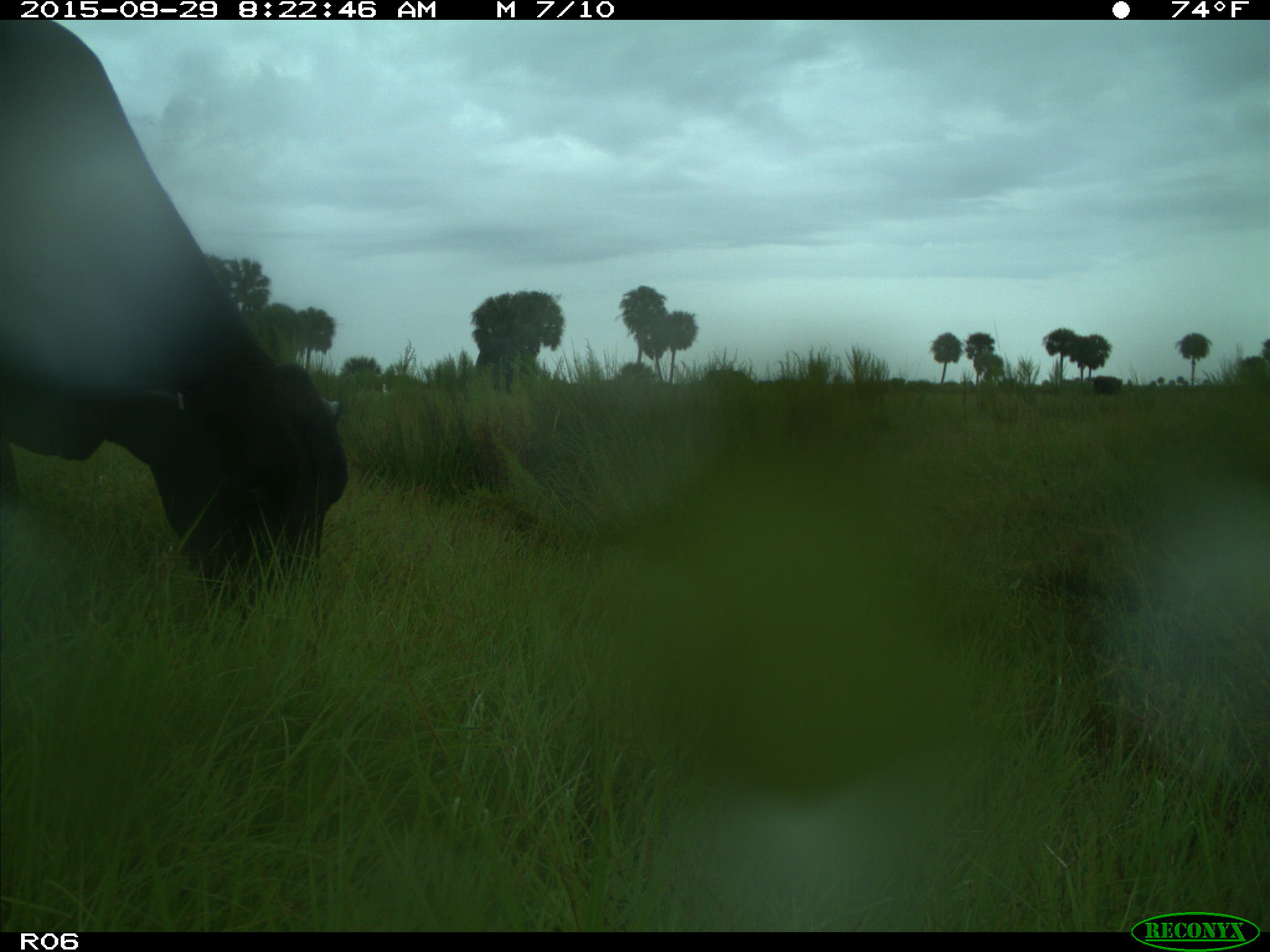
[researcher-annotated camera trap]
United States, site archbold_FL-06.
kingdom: Animalia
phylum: Chordata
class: Mammalia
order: Artiodactyla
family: Bovidae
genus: Bos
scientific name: Bos taurus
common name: domestic cow